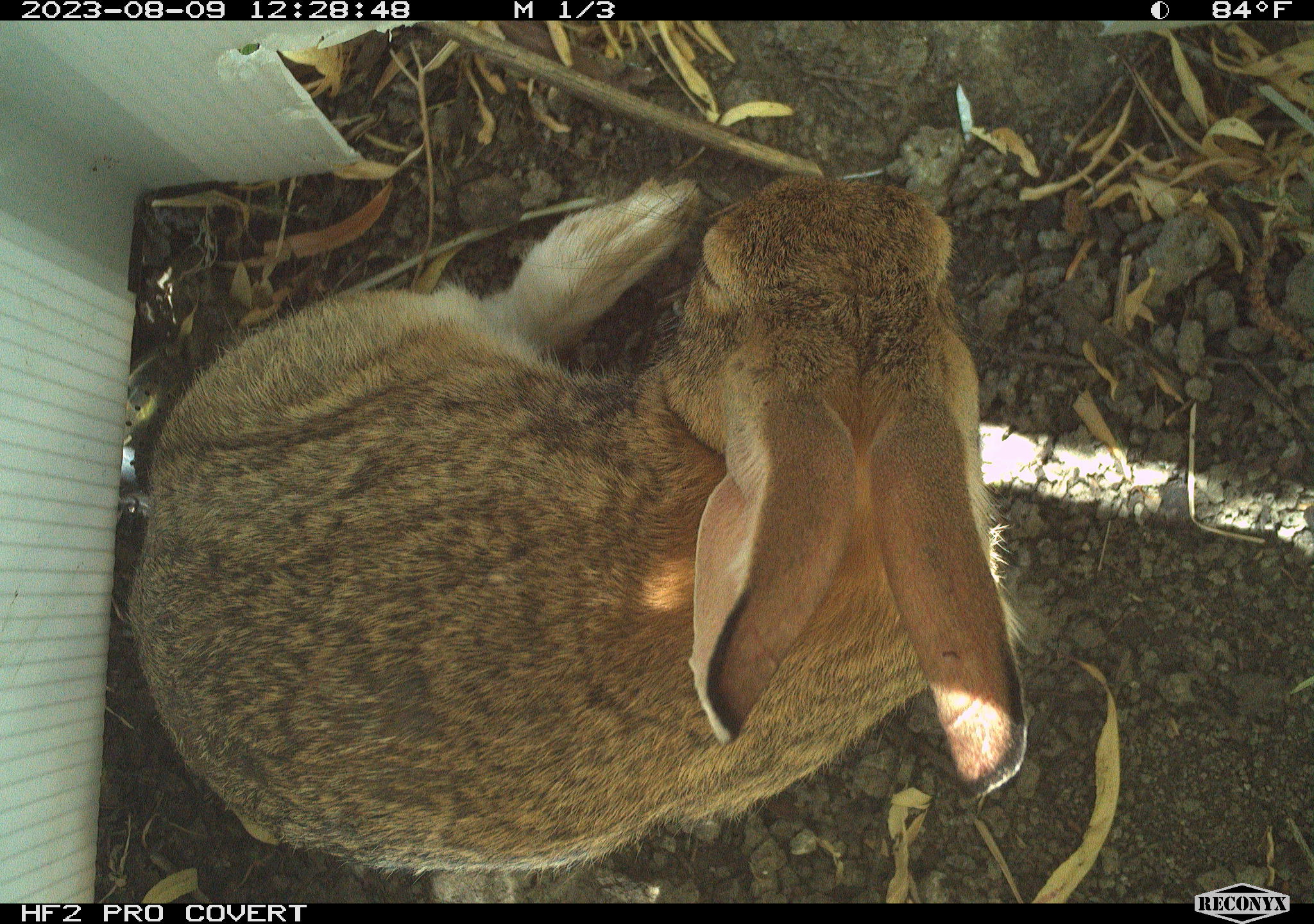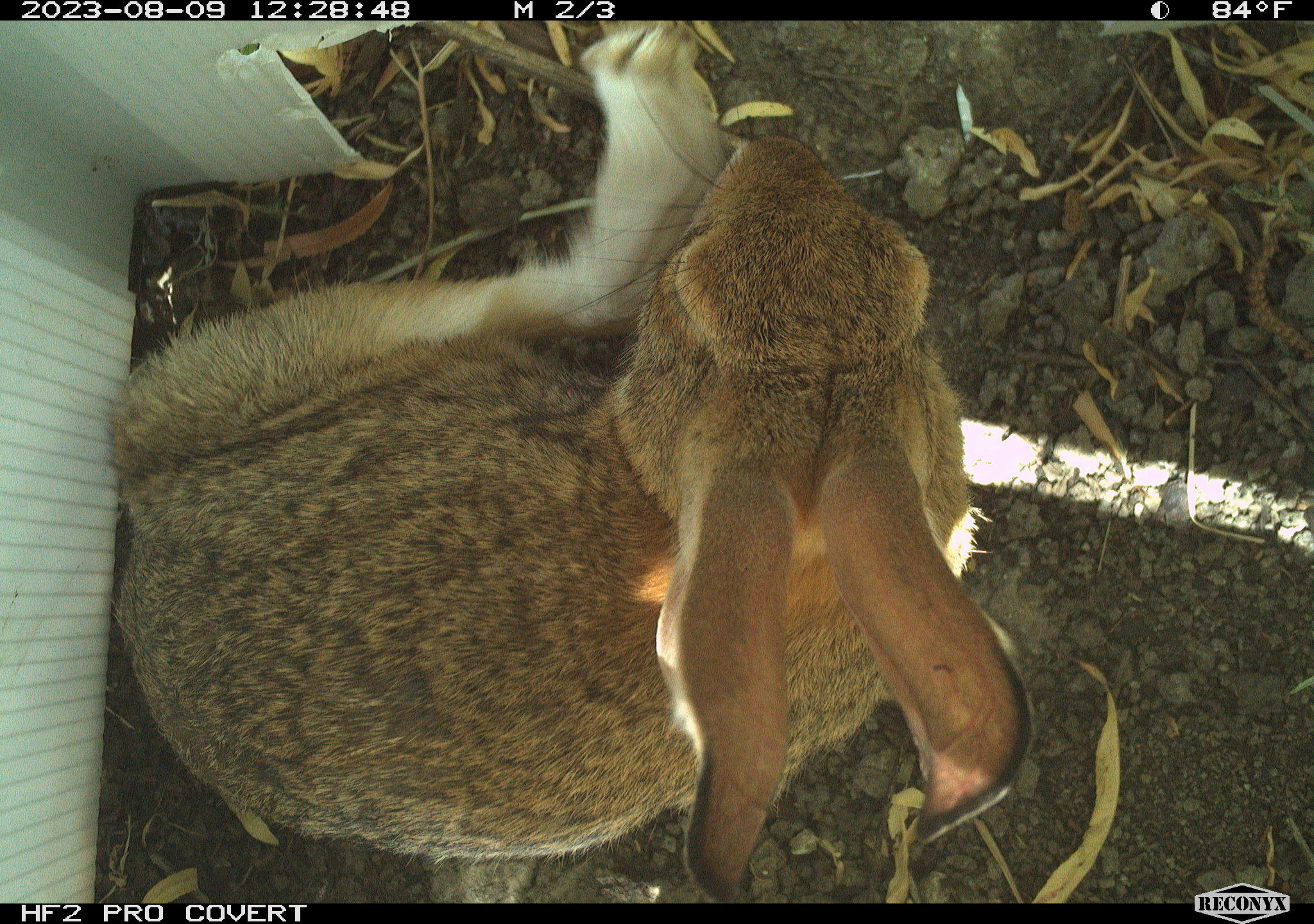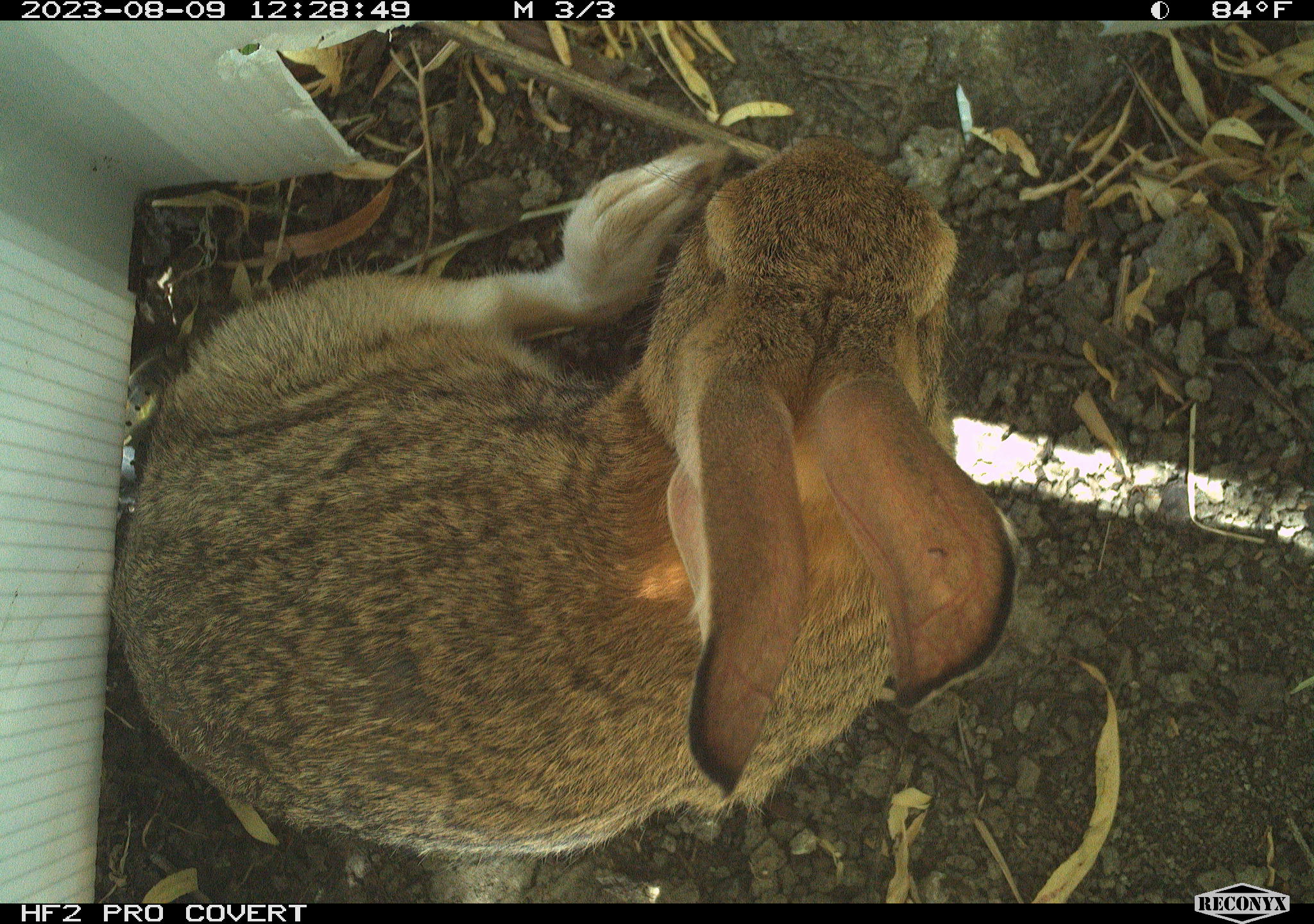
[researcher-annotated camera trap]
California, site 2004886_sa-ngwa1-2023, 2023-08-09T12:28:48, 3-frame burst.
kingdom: Animalia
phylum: Chordata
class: Mammalia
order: Lagomorpha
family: Leporidae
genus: Sylvilagus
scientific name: Sylvilagus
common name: cottontail rabbits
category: sylvilagus species